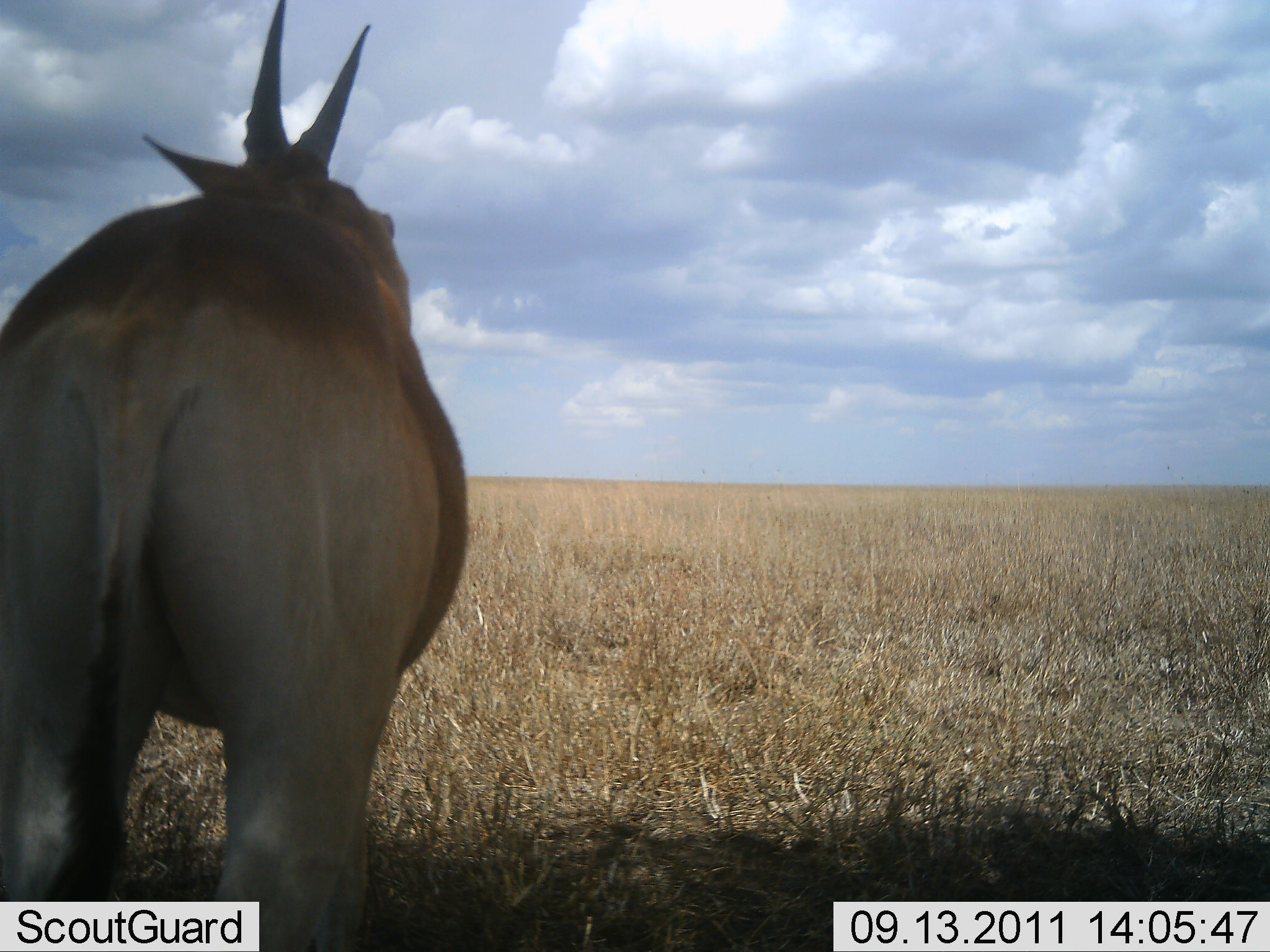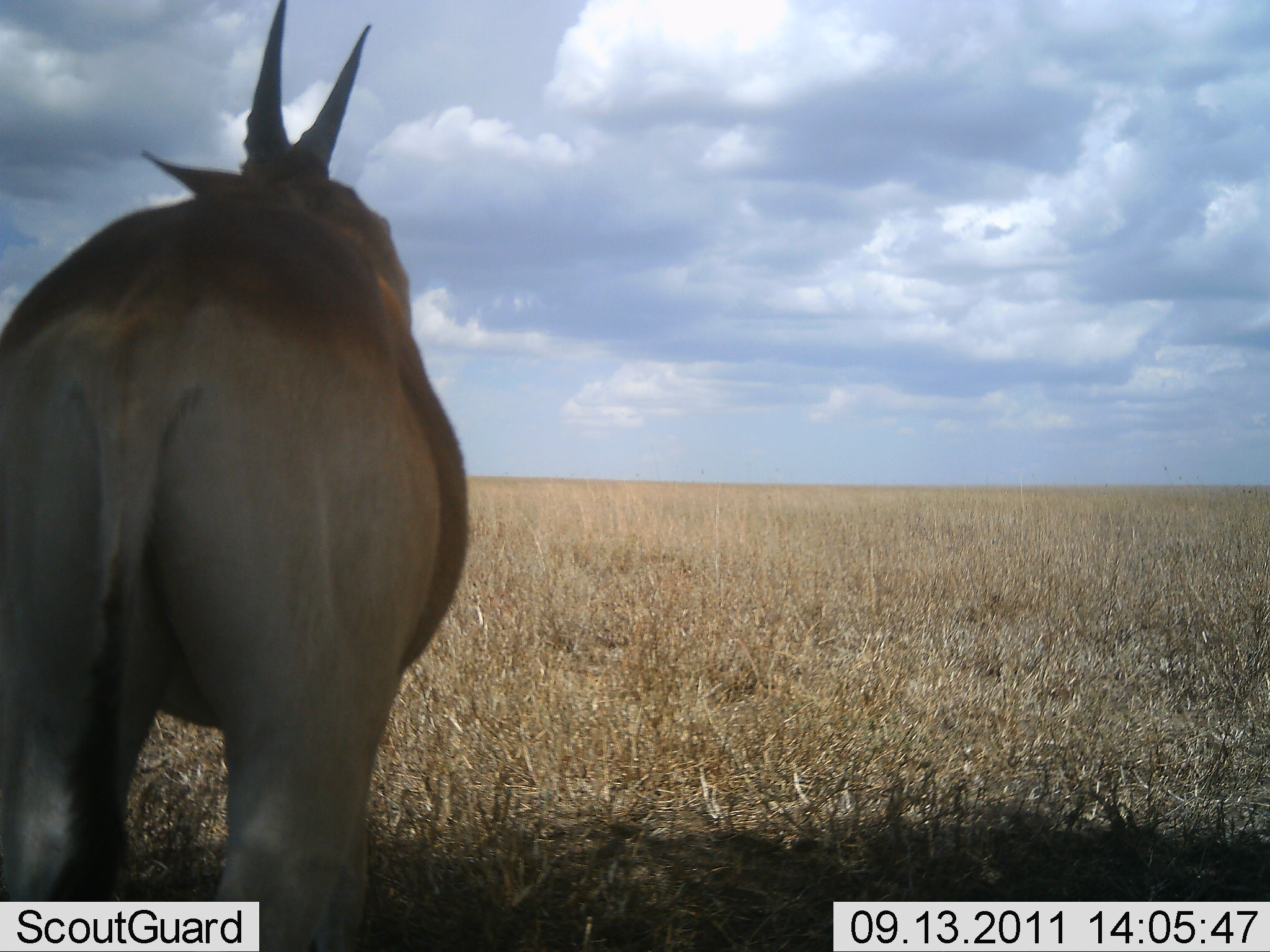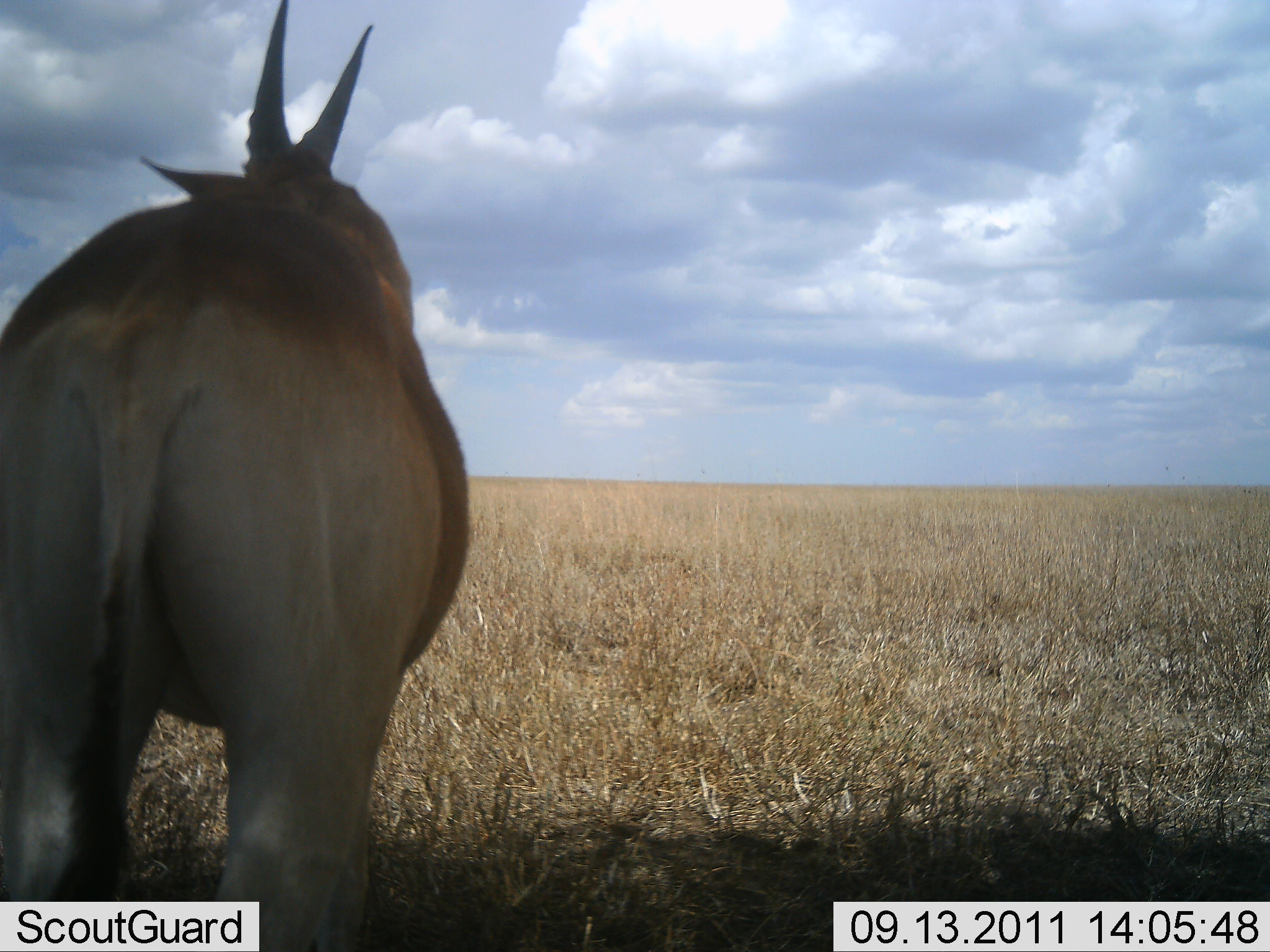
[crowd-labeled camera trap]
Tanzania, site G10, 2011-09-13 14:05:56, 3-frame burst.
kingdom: Animalia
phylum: Chordata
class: Mammalia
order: Artiodactyla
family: Bovidae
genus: Tragelaphus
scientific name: Tragelaphus oryx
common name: eland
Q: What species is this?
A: Eland (Tragelaphus oryx).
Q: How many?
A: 1.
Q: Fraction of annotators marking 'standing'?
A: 100%.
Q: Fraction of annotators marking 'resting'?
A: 0%.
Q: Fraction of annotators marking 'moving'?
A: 0%.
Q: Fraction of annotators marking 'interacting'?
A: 0%.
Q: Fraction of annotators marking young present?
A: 0%.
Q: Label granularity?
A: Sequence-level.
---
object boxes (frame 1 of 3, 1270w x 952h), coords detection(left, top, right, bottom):
animal: detection(1, 1, 469, 952)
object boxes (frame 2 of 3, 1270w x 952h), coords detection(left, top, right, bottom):
animal: detection(1, 0, 469, 951)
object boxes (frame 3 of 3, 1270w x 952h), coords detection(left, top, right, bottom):
animal: detection(1, 1, 470, 952)